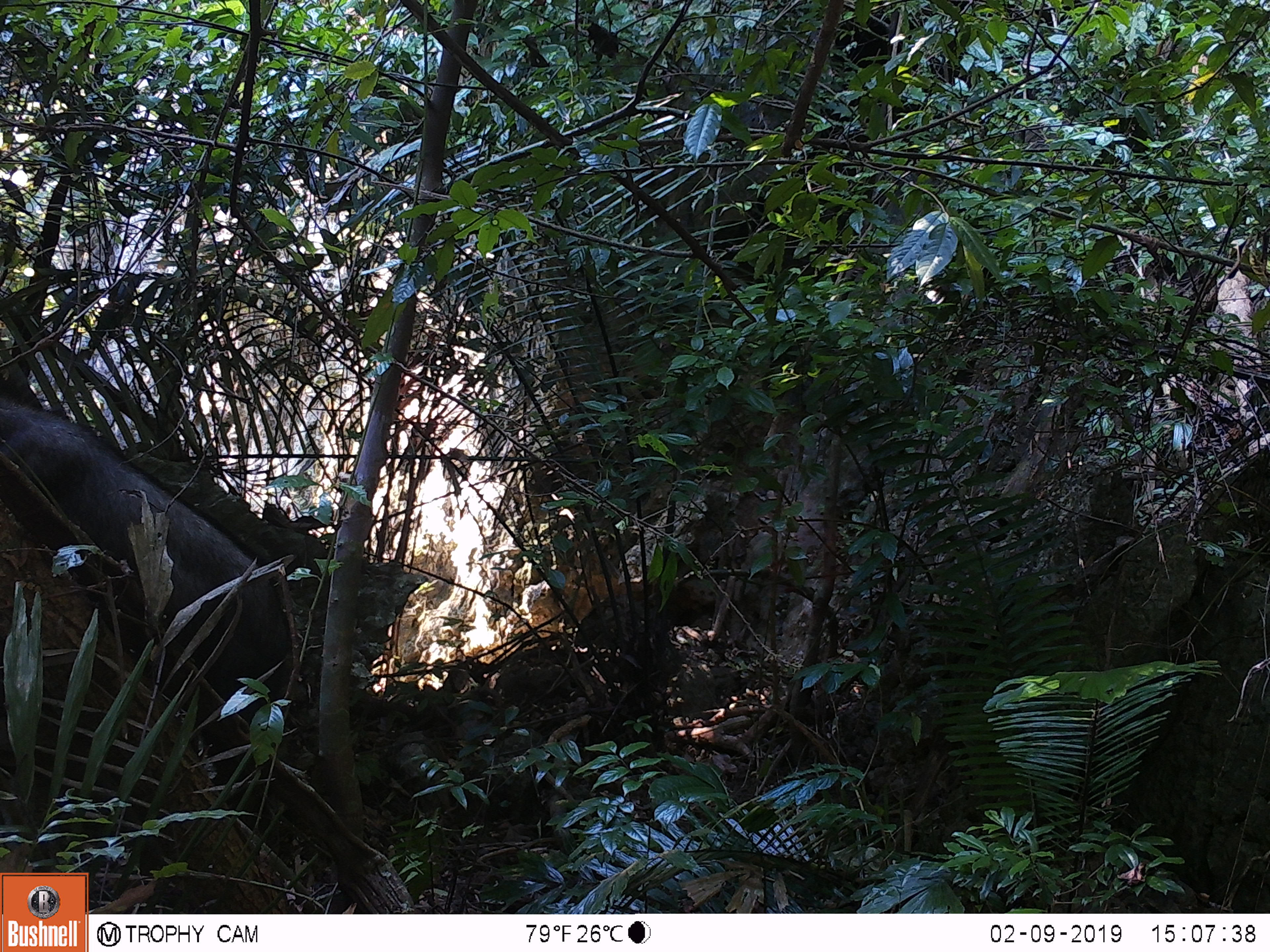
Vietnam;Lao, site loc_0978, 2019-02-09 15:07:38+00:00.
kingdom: Animalia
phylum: Chordata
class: Mammalia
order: Artiodactyla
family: Bovidae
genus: Capricornis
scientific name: Capricornis sumatraensis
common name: chinese serow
Chinese serow (Capricornis sumatraensis). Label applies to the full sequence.